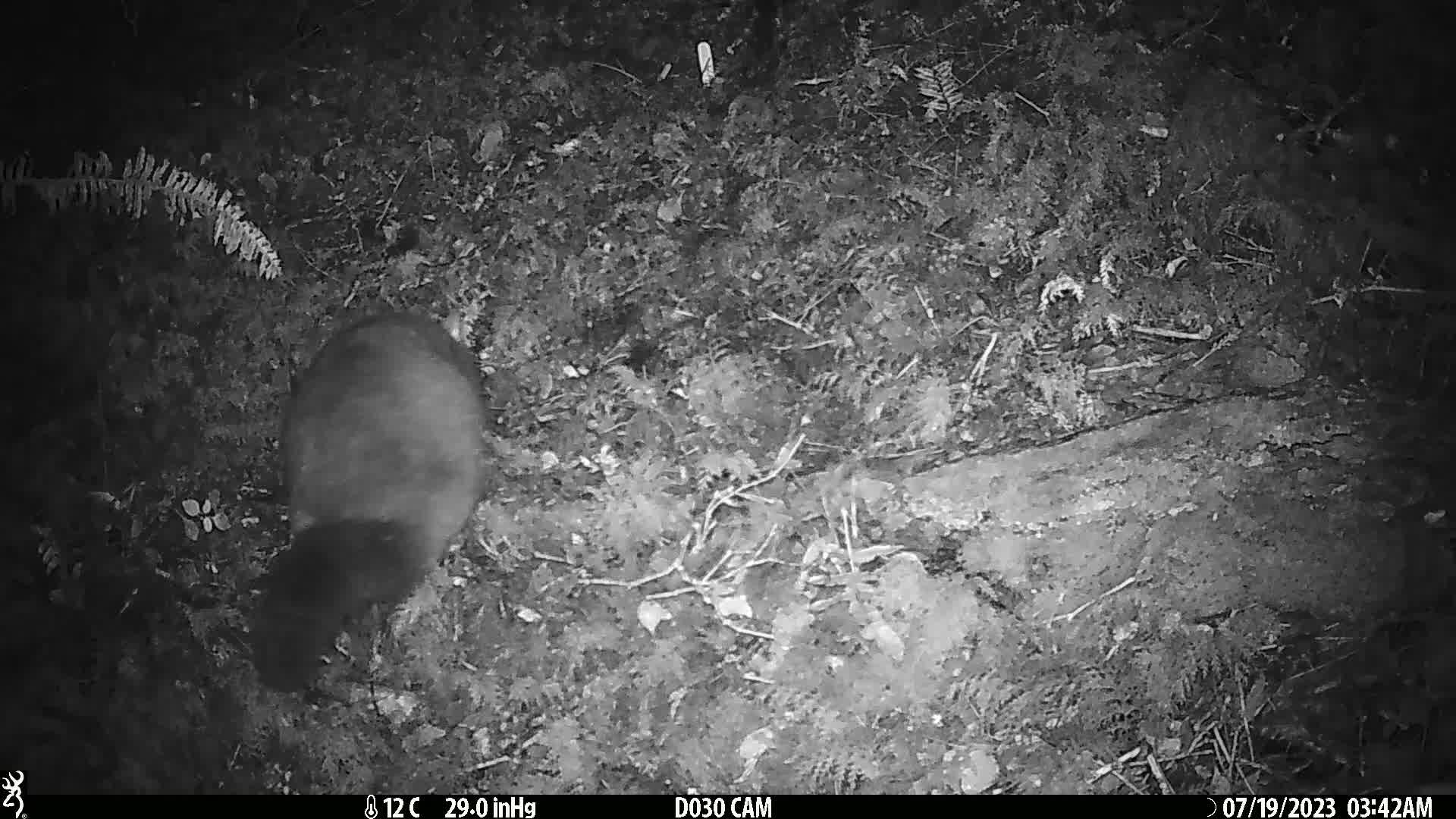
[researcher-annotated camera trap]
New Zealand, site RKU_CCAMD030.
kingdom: Animalia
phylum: Chordata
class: Mammalia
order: Diprotodontia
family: Phalangeridae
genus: Trichosurus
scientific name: Trichosurus vulpecula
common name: common brushtail possum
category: possum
Possum (common brushtail possum) (Trichosurus vulpecula).